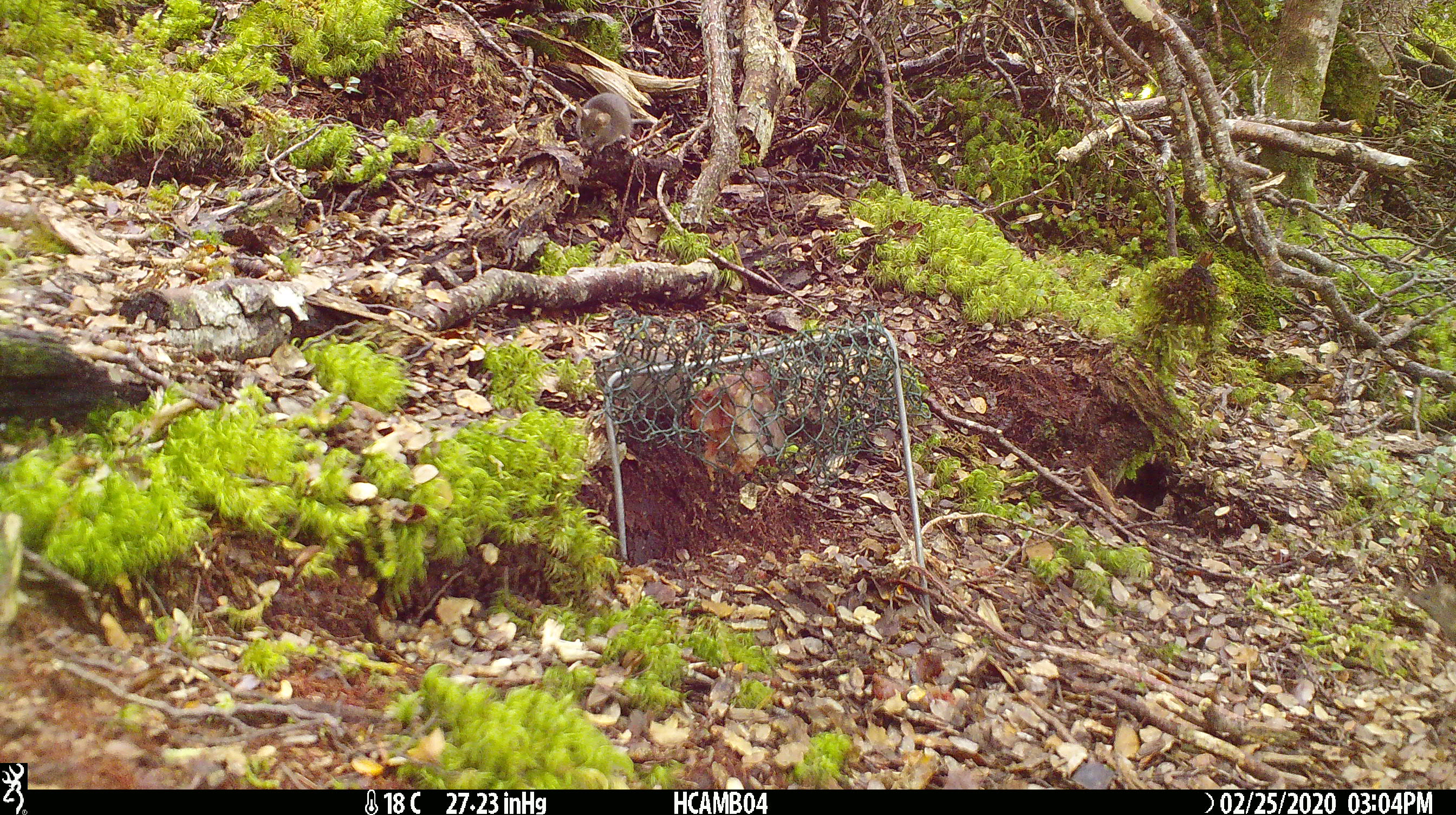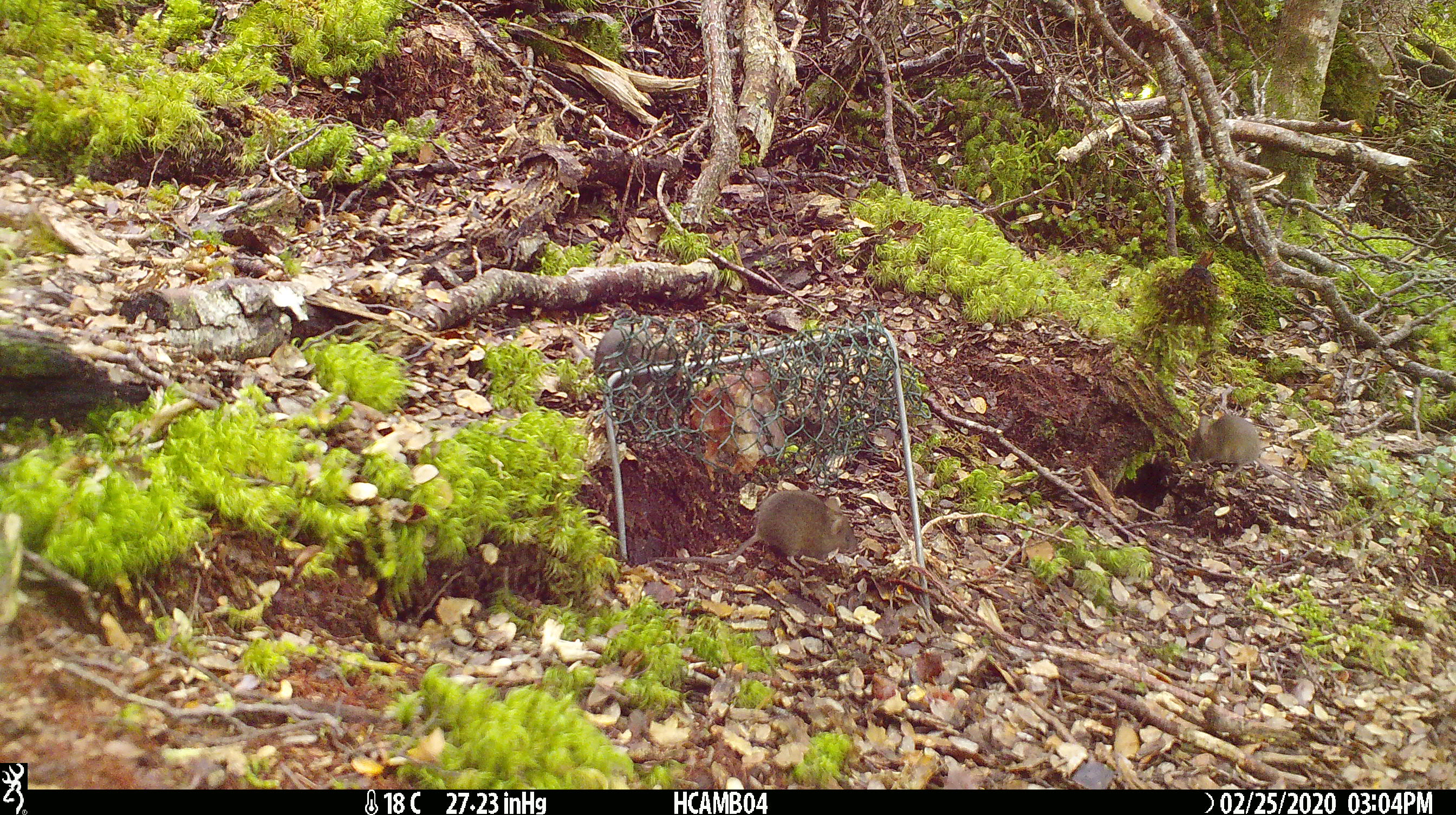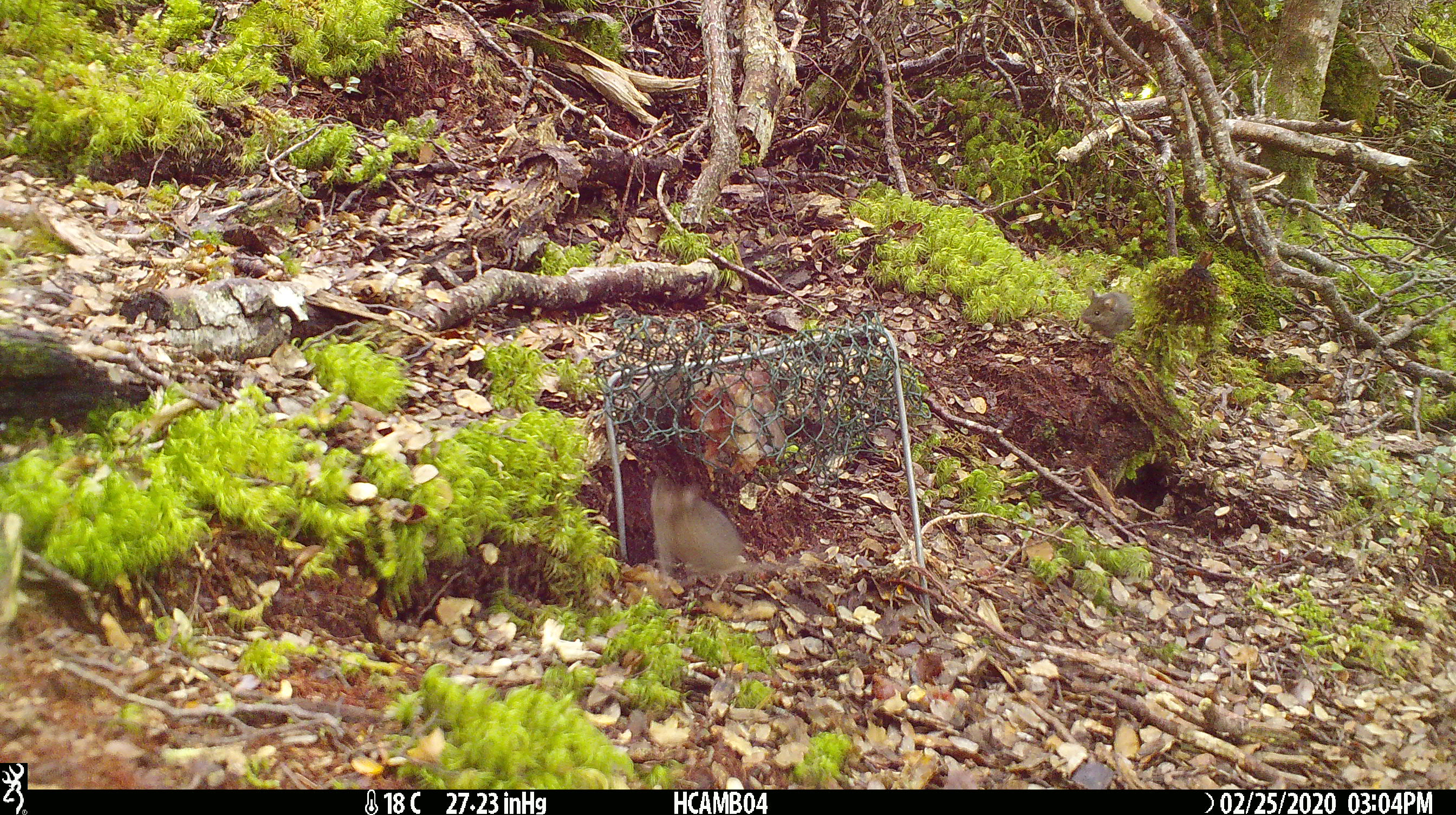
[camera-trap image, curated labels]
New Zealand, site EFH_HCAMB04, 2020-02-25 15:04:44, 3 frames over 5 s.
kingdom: Animalia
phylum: Chordata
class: Mammalia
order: Rodentia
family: Muridae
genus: Mus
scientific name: Mus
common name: mouse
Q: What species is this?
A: Mouse (Mus).